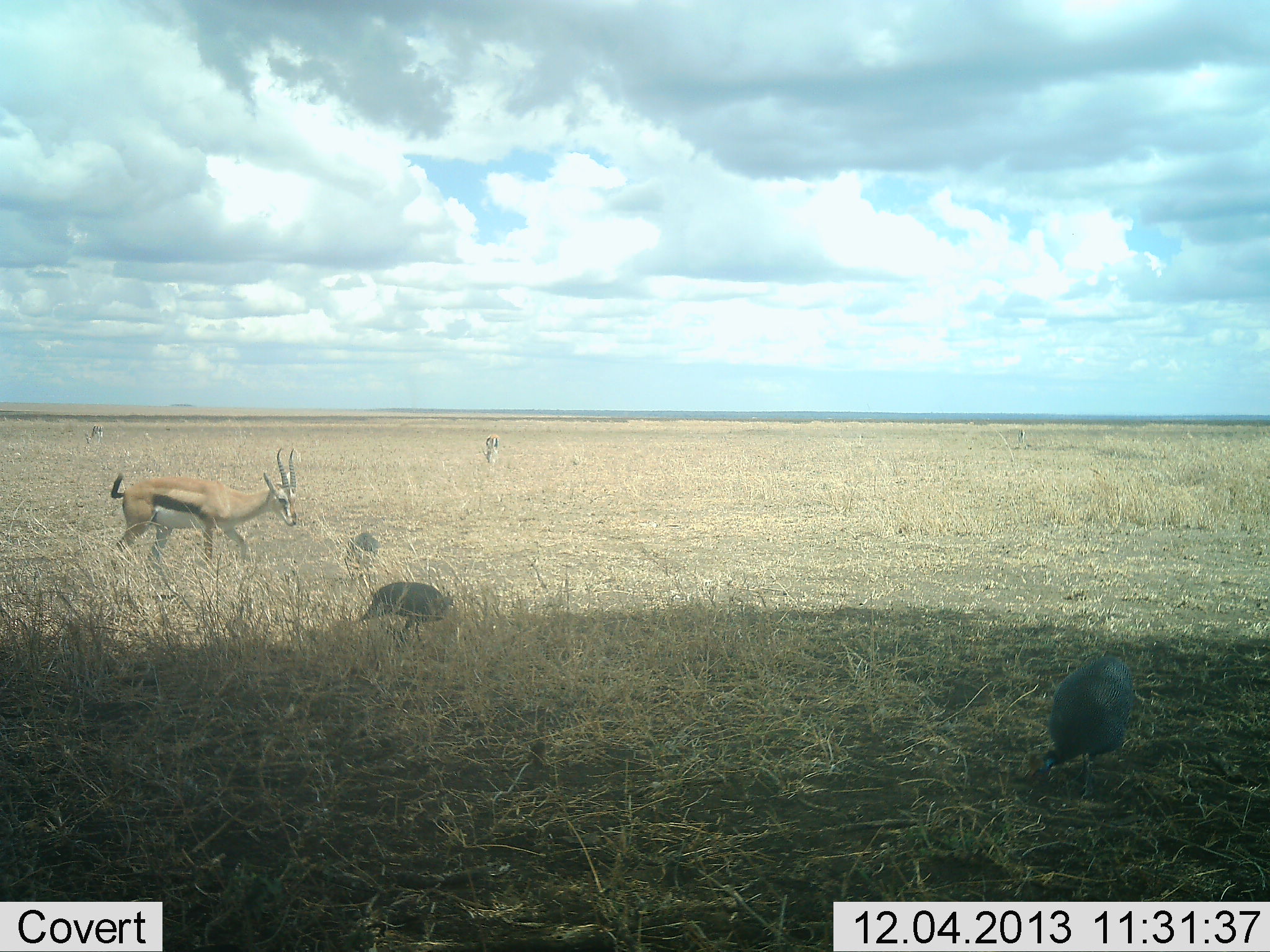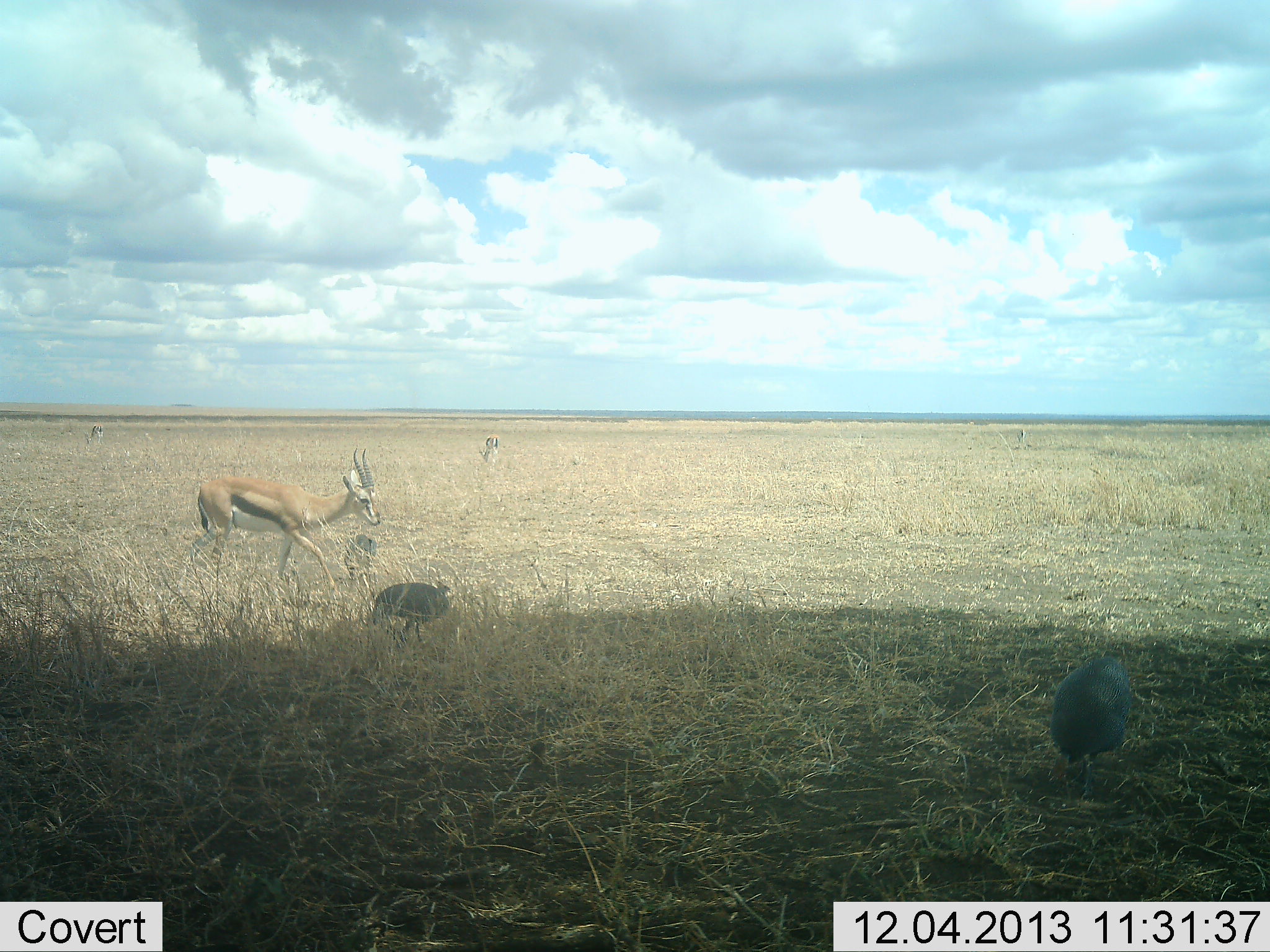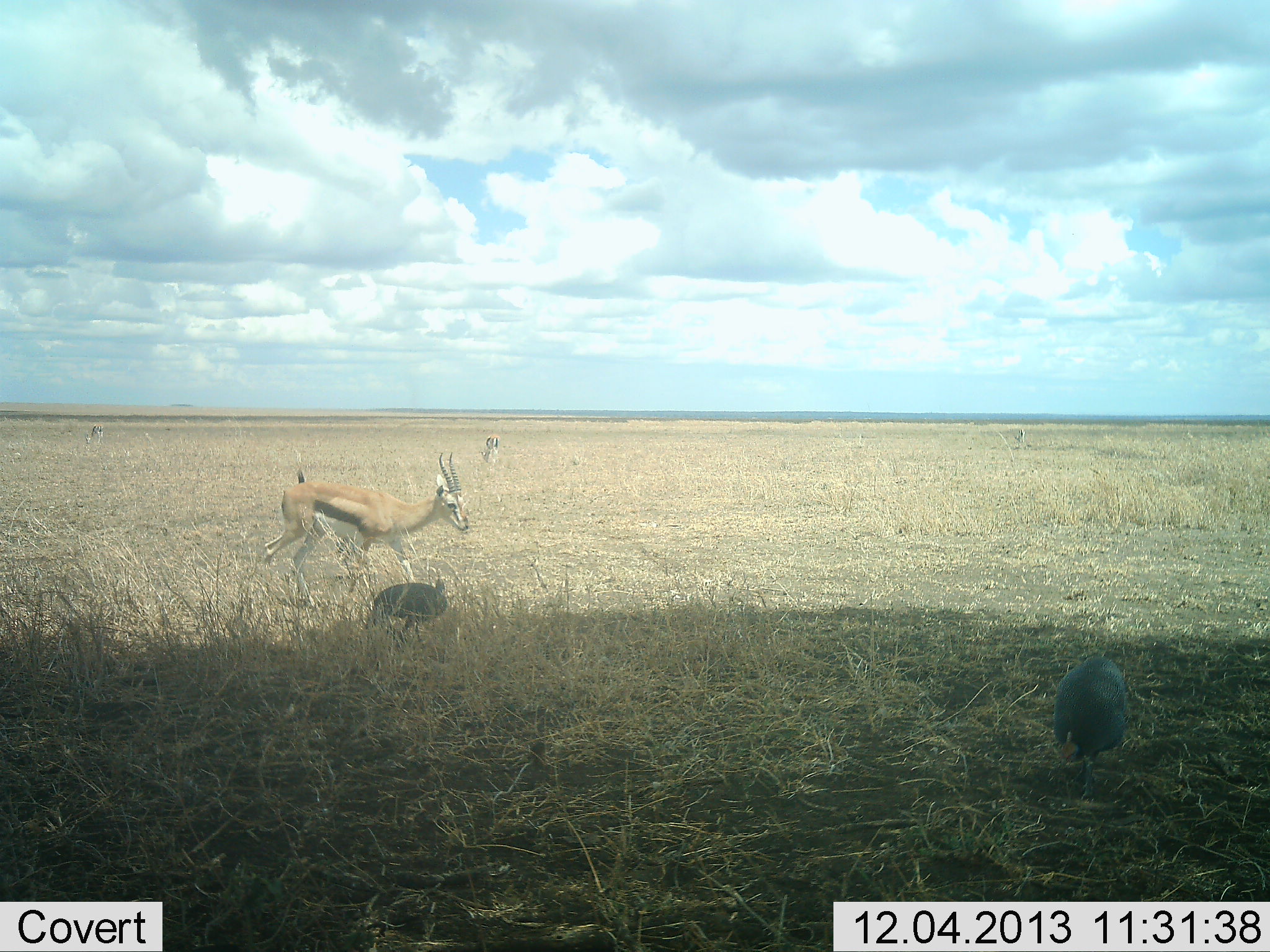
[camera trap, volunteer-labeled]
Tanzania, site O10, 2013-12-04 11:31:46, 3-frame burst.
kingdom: Animalia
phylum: Chordata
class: Mammalia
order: Artiodactyla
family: Bovidae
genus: Eudorcas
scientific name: Eudorcas thomsonii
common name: thomson's gazelle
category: gazellethomsons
Gazellethomsons (thomson's gazelle) (Eudorcas thomsonii), count 4. Behavior (volunteer vote fractions): standing 25%, resting 0%, moving 75%, interacting 0%. Young present (vote fraction): 0%. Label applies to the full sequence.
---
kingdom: Animalia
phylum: Chordata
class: Aves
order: Galliformes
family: Numididae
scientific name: Numididae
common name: guinea fowl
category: guineafowl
Guineafowl (guinea fowl) (Numididae), count 3. Behavior (volunteer vote fractions): standing 10%, resting 0%, moving 20%, interacting 0%. Young present (vote fraction): 0%. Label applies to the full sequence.